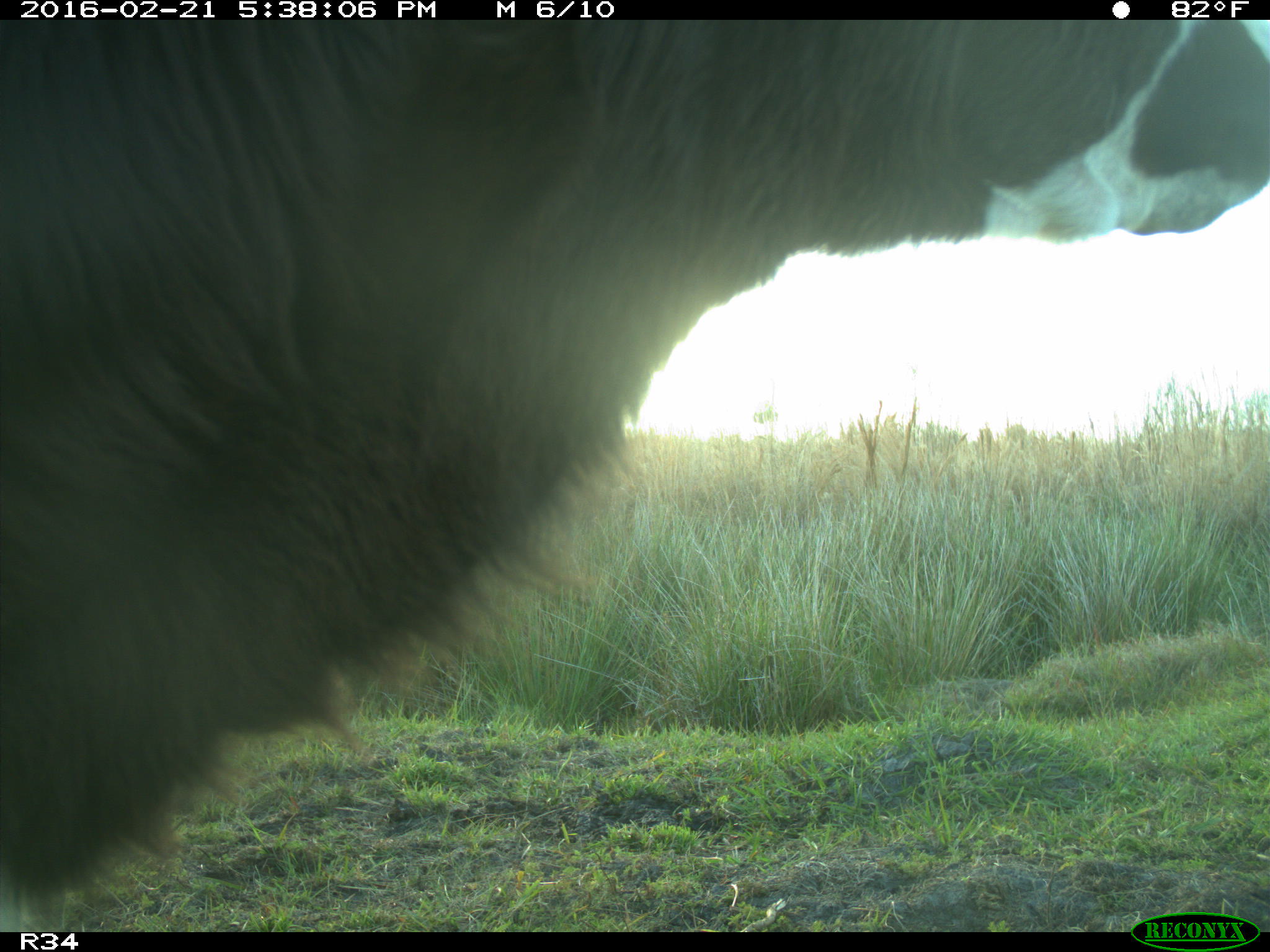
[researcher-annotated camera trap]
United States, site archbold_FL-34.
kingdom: Animalia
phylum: Chordata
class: Mammalia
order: Artiodactyla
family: Bovidae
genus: Bos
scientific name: Bos taurus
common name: domestic cow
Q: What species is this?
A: Bos taurus (domestic cow).